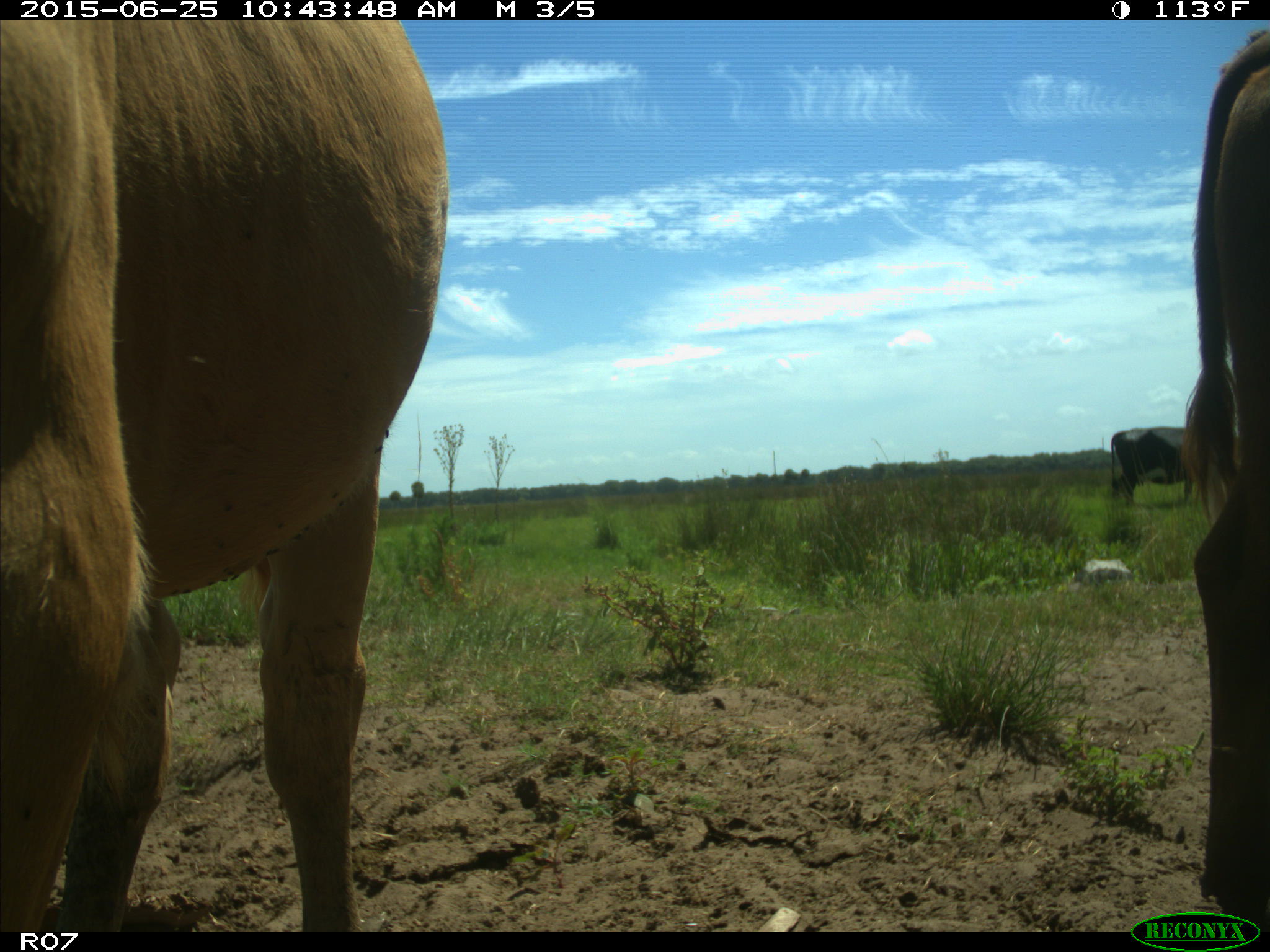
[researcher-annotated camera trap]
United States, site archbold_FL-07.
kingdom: Animalia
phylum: Chordata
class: Mammalia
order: Artiodactyla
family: Bovidae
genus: Bos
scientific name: Bos taurus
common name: domestic cow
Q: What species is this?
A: Bos taurus (domestic cow).